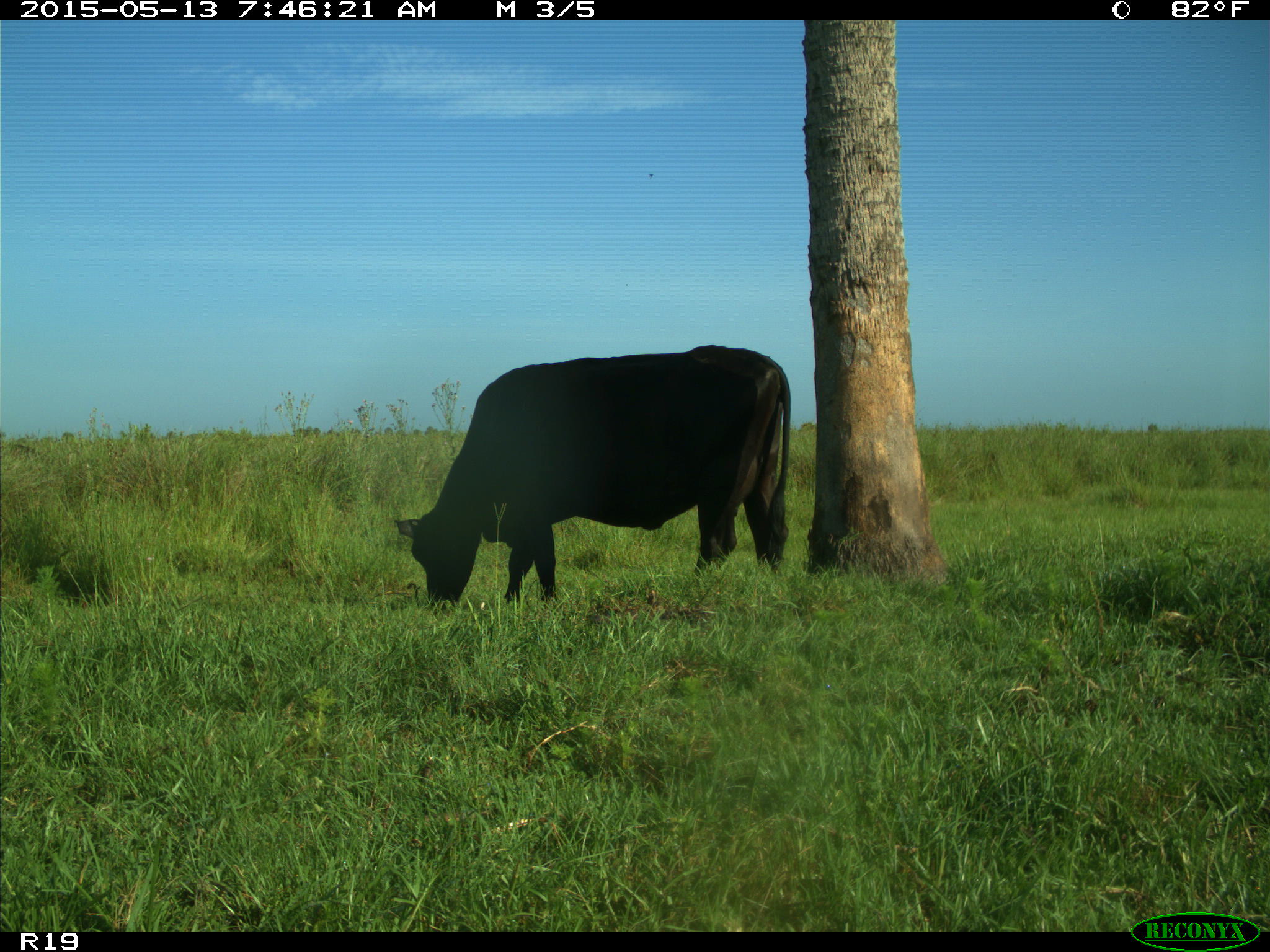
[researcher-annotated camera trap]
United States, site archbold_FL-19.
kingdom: Animalia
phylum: Chordata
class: Mammalia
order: Artiodactyla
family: Bovidae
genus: Bos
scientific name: Bos taurus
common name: domestic cow